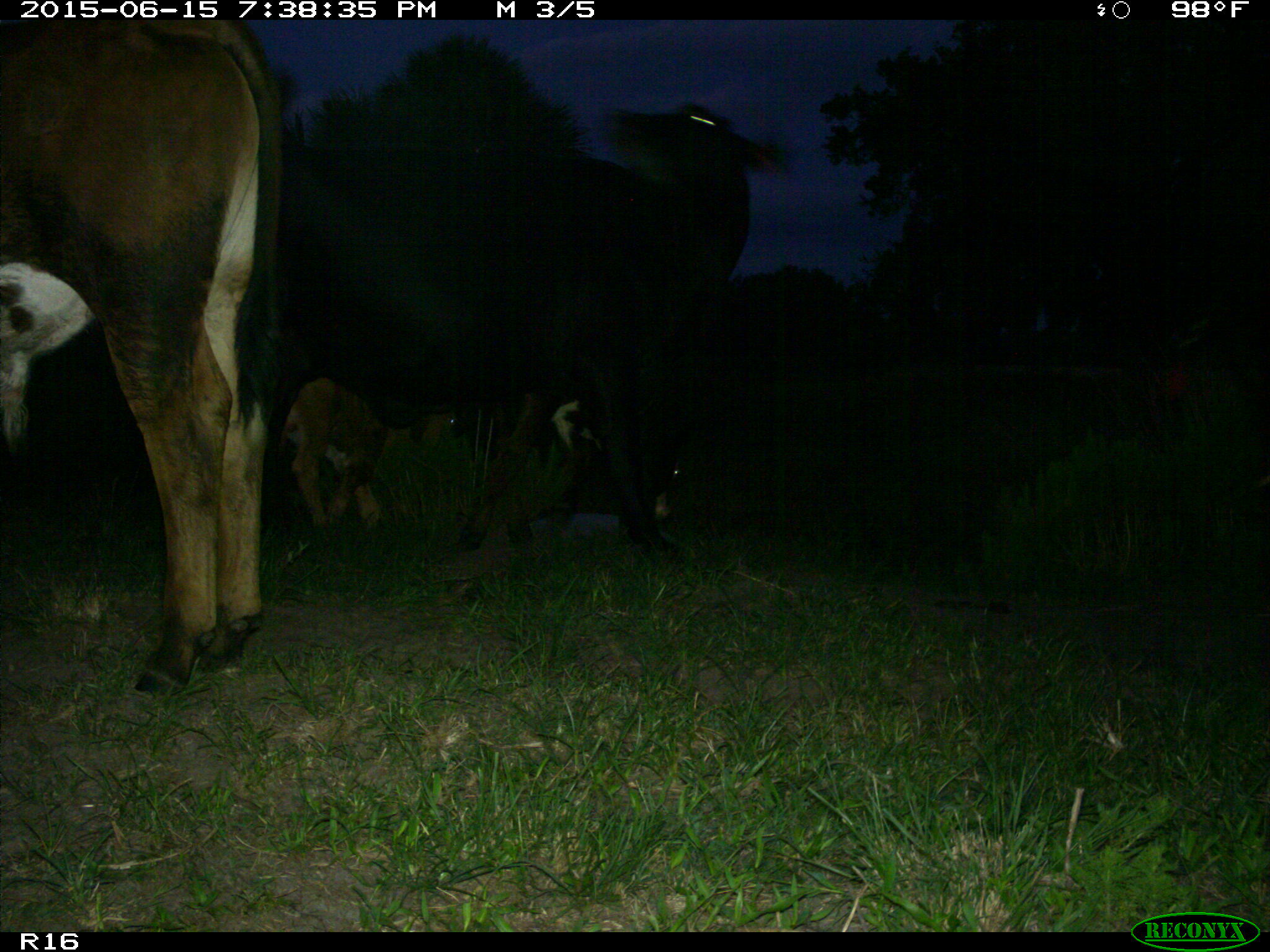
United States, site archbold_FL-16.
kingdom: Animalia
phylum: Chordata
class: Mammalia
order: Artiodactyla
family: Bovidae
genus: Bos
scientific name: Bos taurus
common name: domestic cow